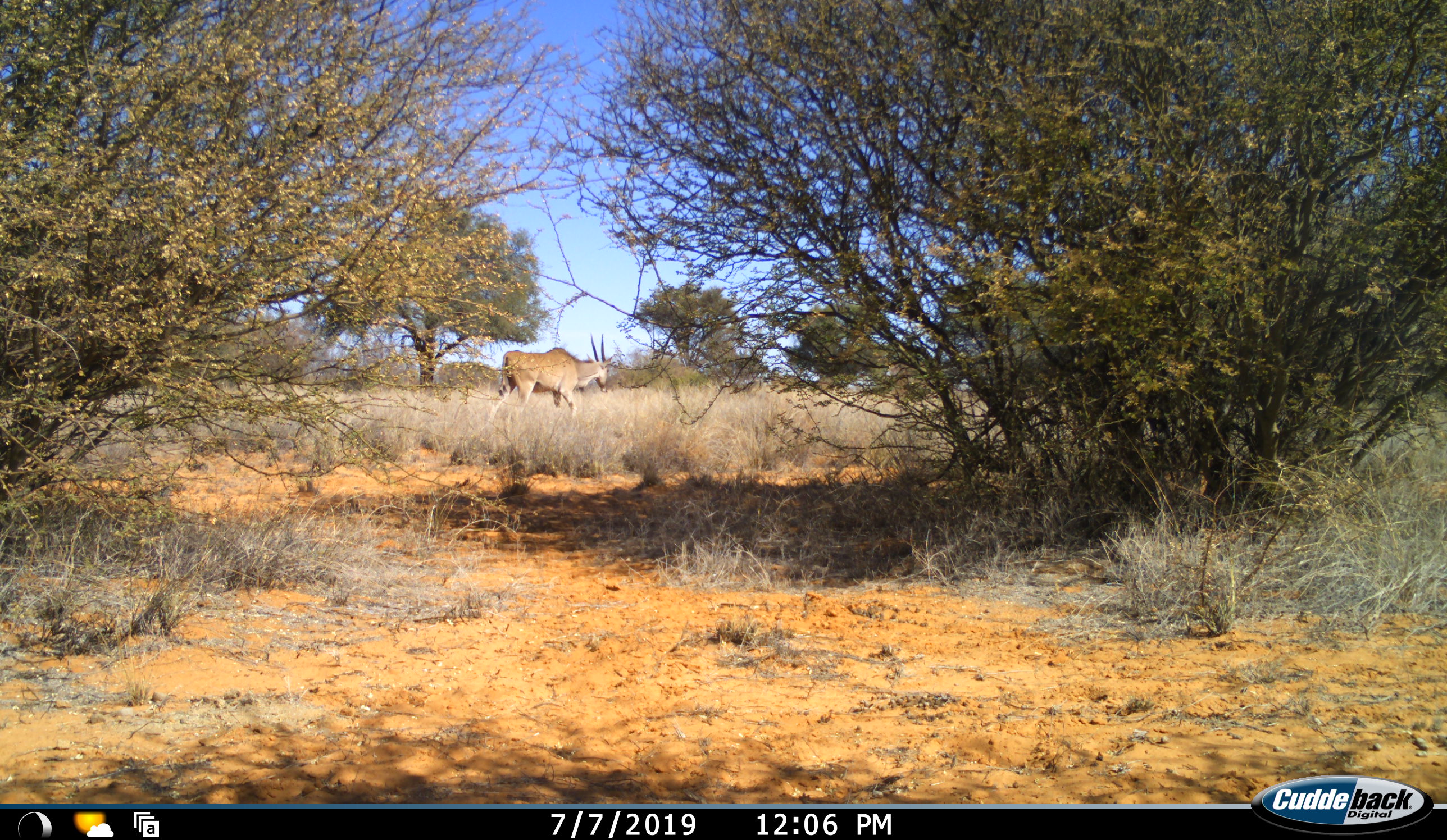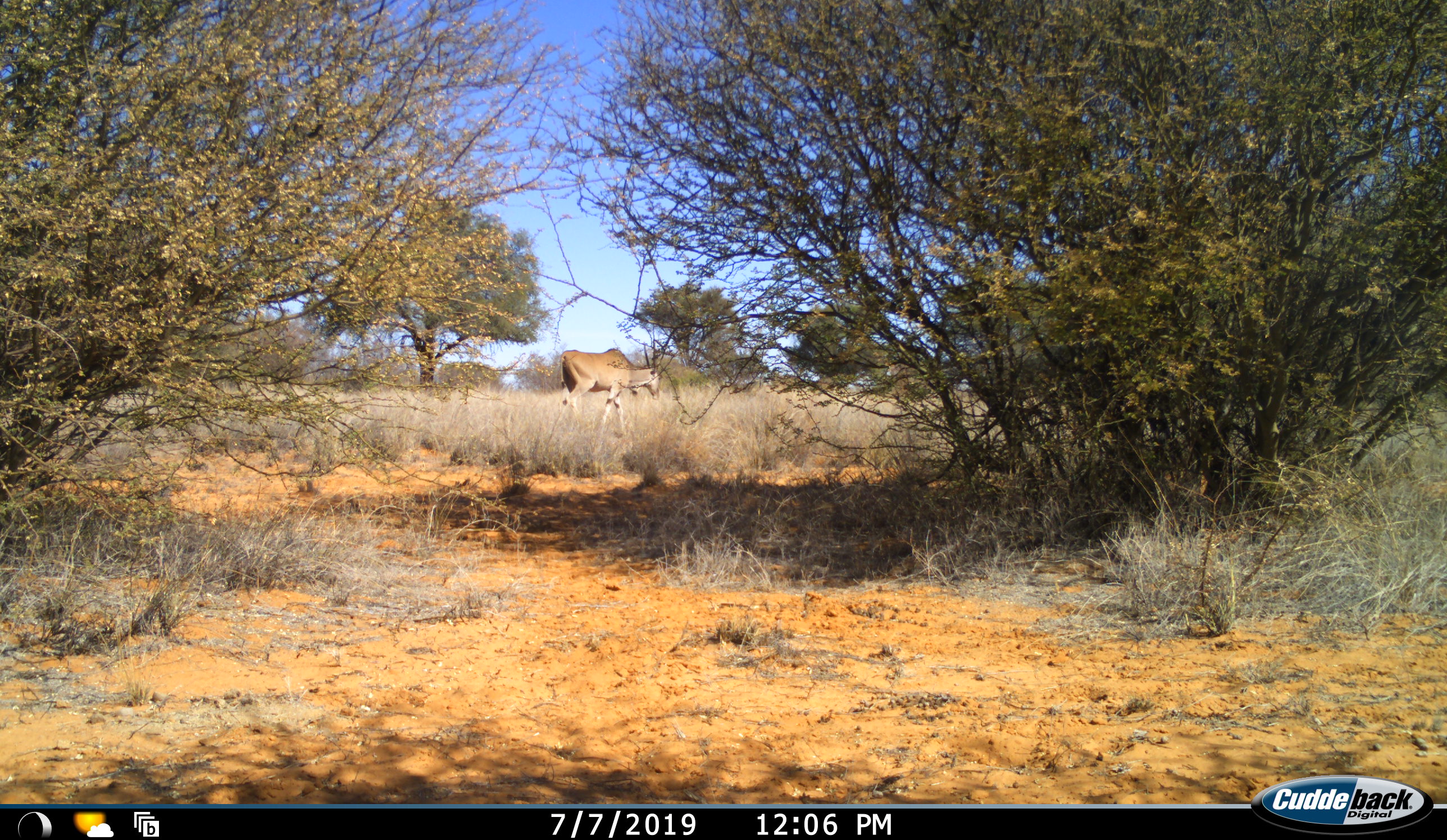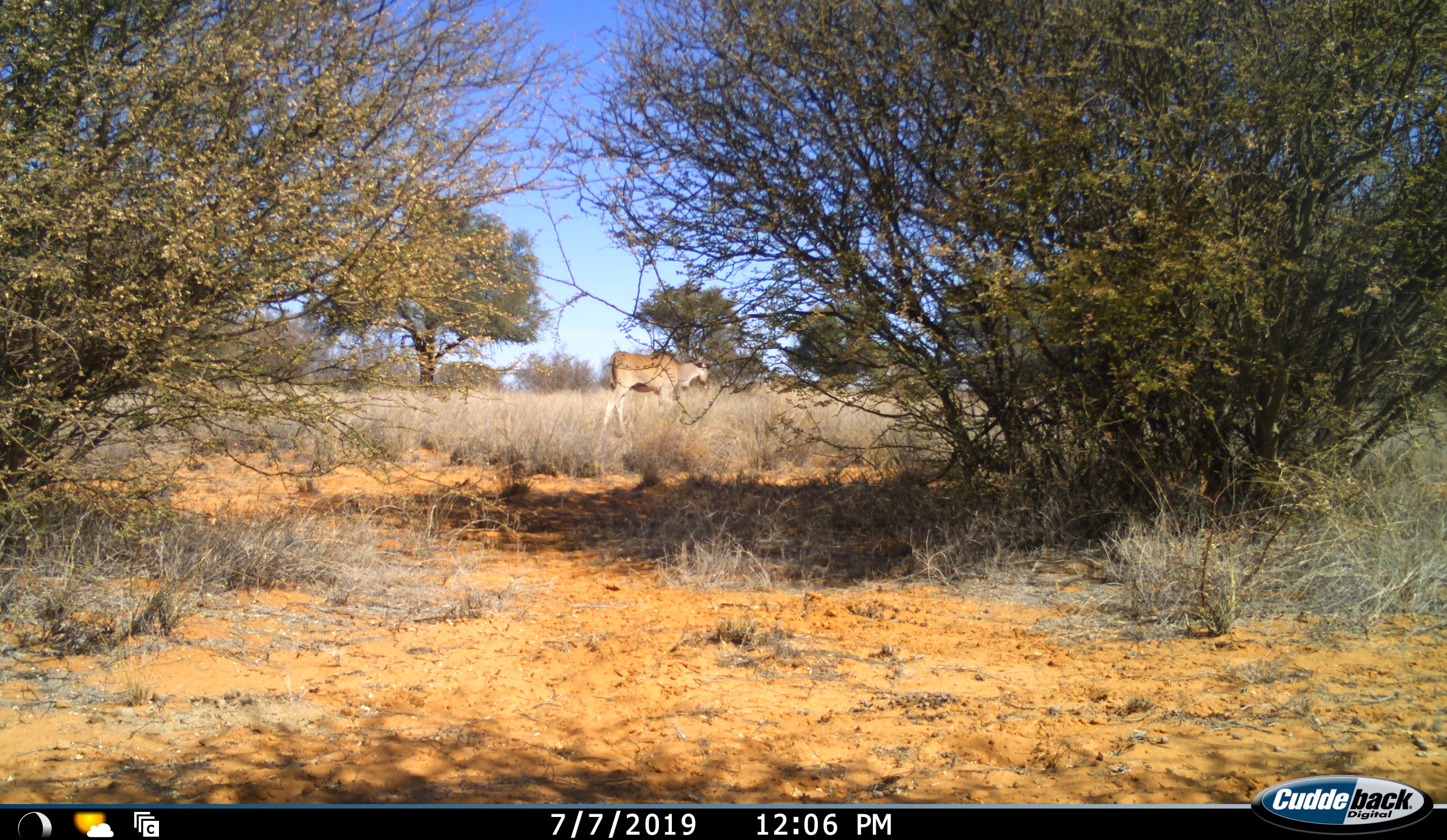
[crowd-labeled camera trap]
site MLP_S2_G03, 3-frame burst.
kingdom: Animalia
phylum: Chordata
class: Mammalia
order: Artiodactyla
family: Bovidae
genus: Tragelaphus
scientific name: Tragelaphus oryx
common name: eland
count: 1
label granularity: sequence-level